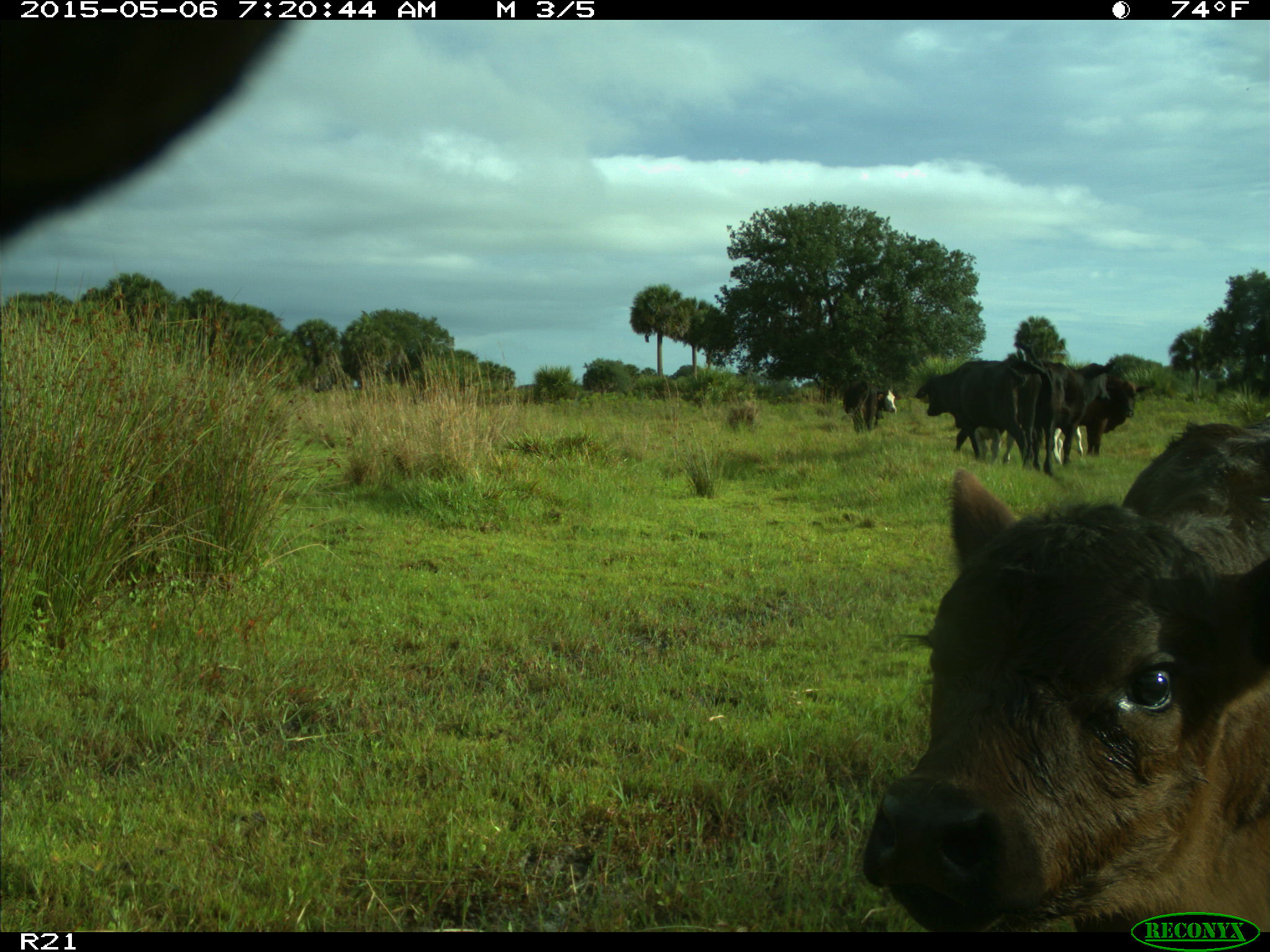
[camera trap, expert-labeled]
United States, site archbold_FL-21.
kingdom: Animalia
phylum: Chordata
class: Mammalia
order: Artiodactyla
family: Bovidae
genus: Bos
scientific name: Bos taurus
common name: domestic cow